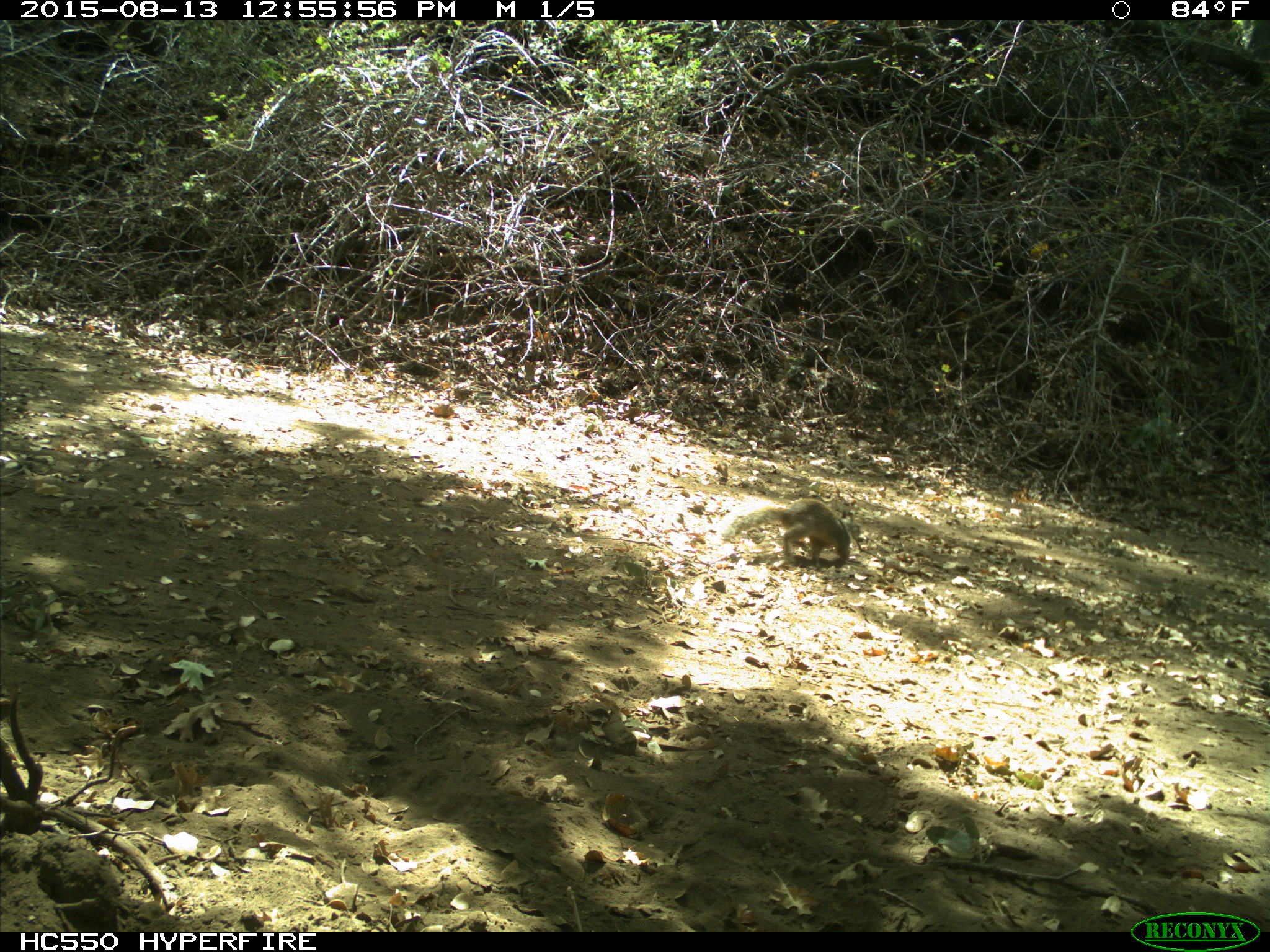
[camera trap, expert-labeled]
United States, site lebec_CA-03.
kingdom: Animalia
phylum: Chordata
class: Mammalia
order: Rodentia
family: Sciuridae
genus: Otospermophilus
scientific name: Otospermophilus beecheyi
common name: california ground squirrel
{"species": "Otospermophilus beecheyi (california ground squirrel)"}